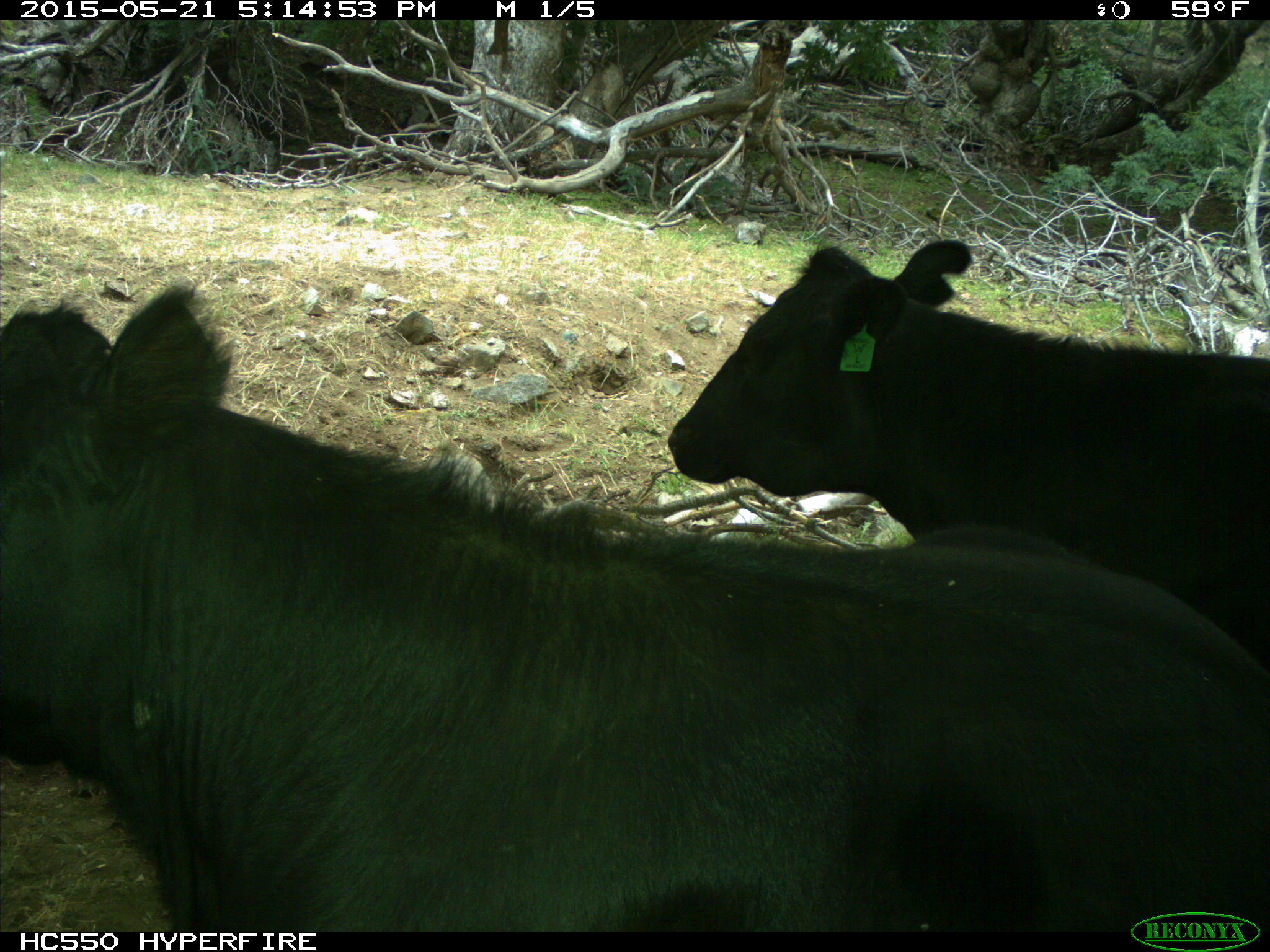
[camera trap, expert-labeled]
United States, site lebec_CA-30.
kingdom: Animalia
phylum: Chordata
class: Mammalia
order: Artiodactyla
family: Bovidae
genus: Bos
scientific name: Bos taurus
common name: domestic cow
Bos taurus (domestic cow).